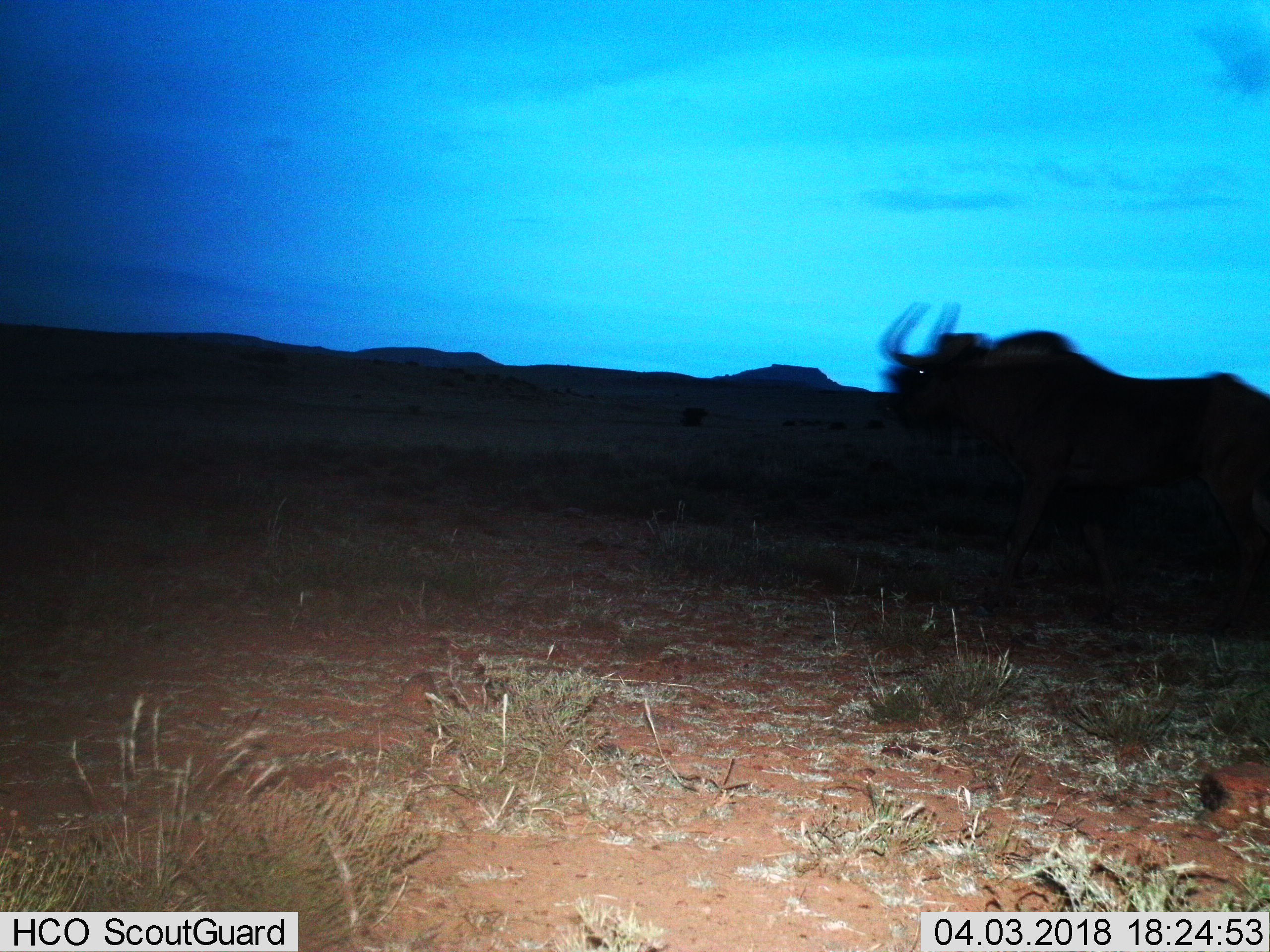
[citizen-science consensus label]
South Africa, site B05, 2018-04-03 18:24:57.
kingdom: Animalia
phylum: Chordata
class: Mammalia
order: Artiodactyla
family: Bovidae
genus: Connochaetes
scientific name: Connochaetes gnou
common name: black wildebeest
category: wildebeestblack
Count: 1.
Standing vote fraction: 0%.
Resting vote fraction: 0%.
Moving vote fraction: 100%.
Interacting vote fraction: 0%.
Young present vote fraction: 0%.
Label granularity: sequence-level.